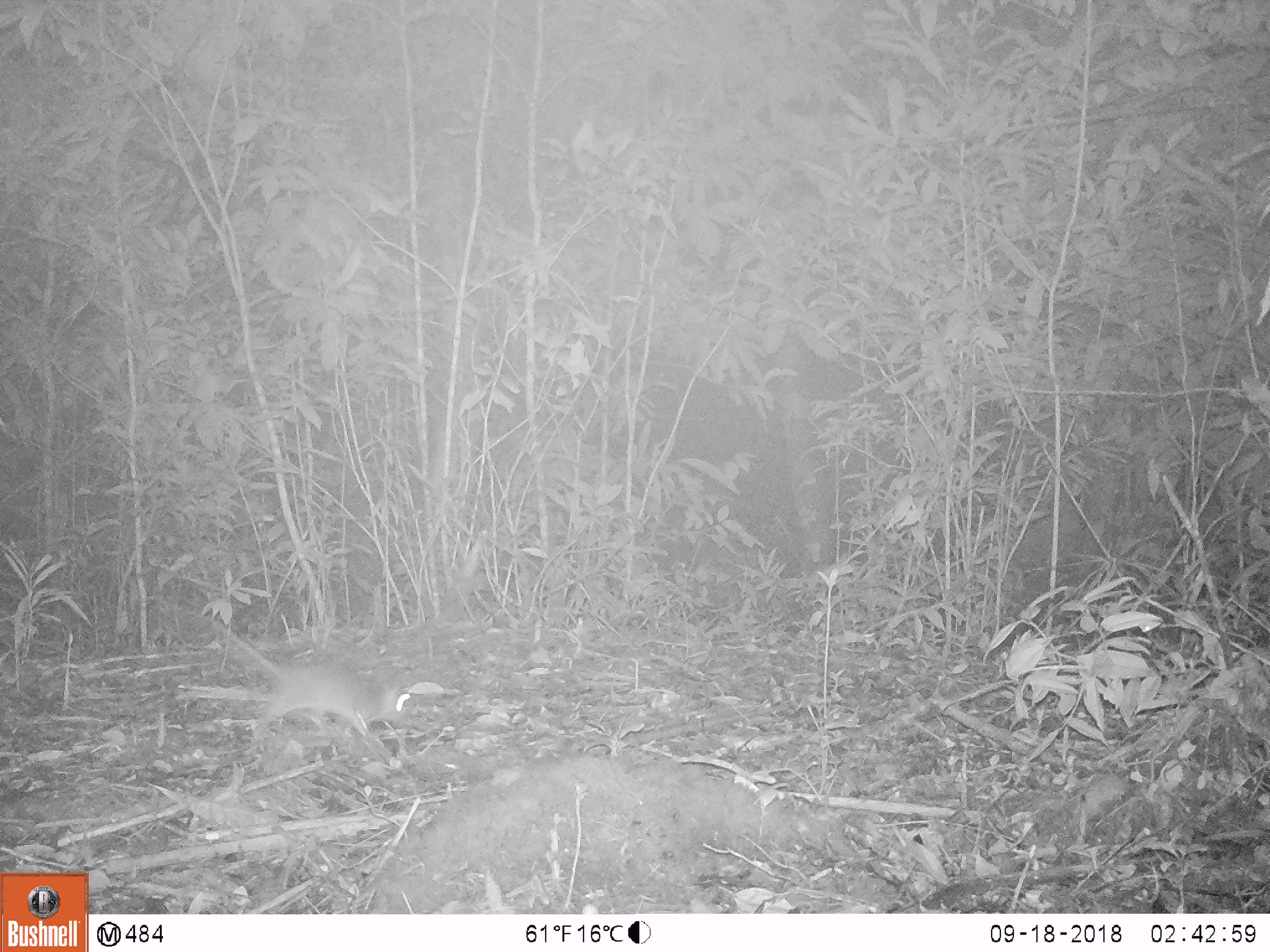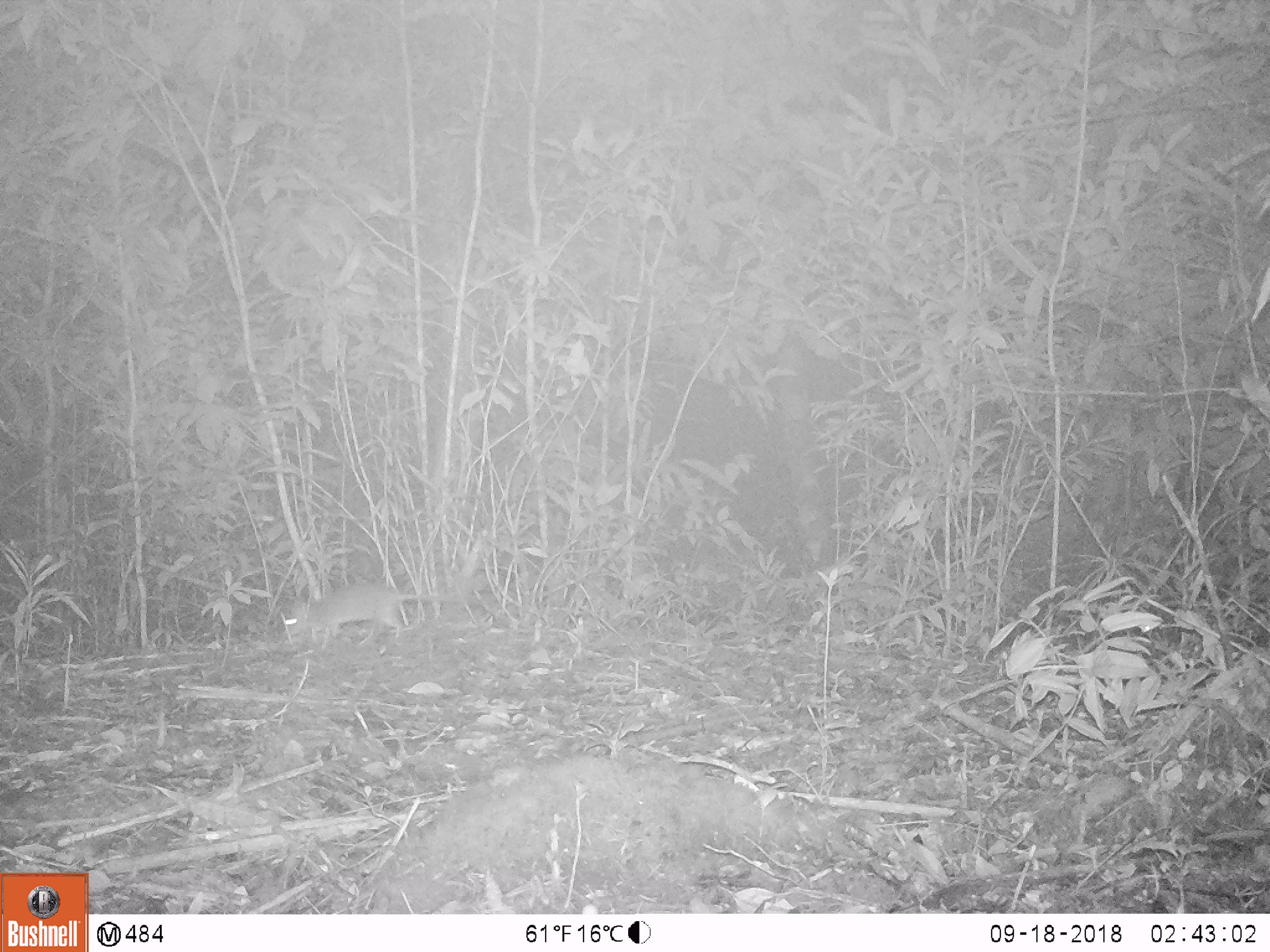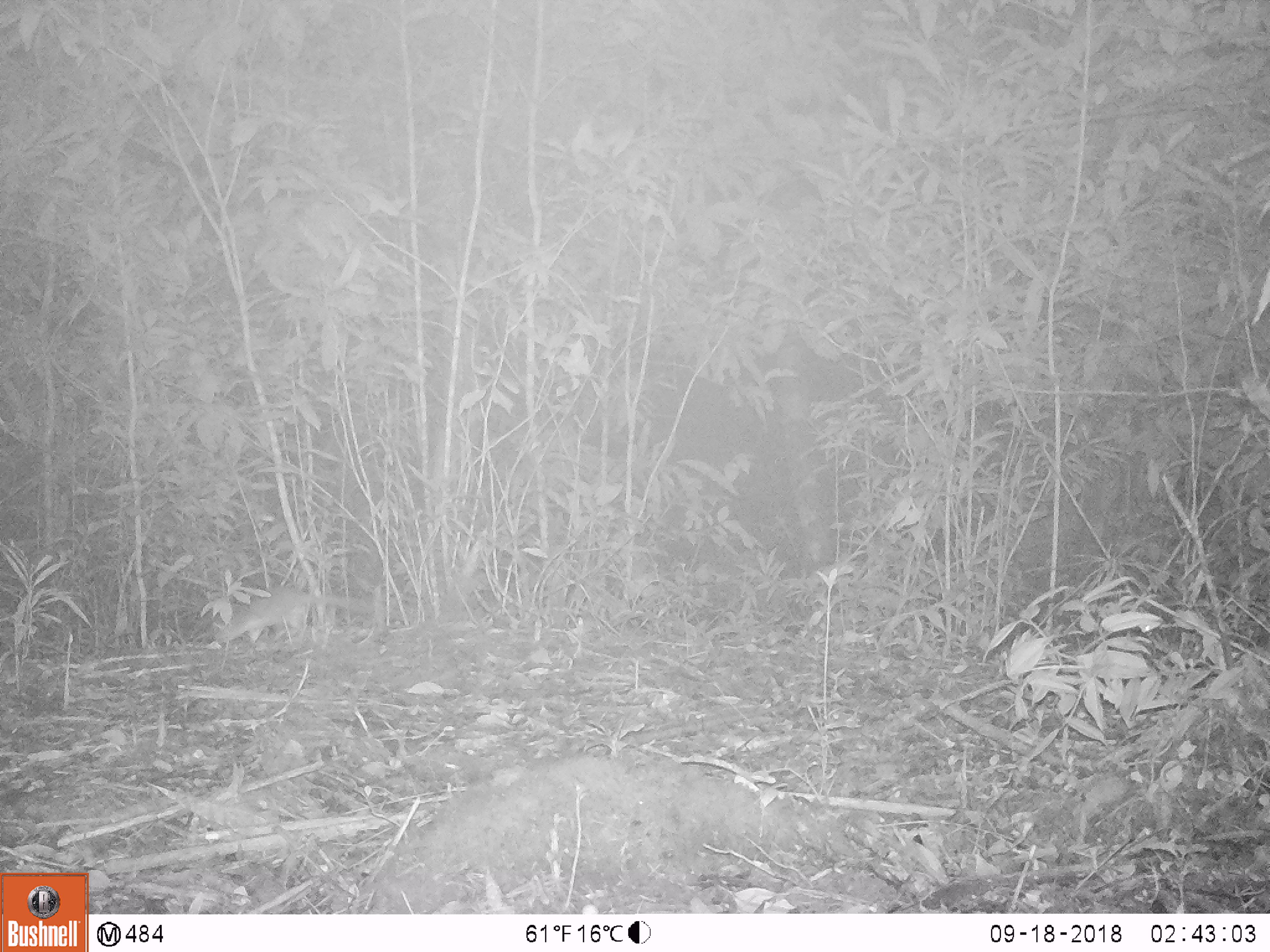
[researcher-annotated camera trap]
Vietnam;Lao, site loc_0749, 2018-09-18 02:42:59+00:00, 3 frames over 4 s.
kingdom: Animalia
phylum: Chordata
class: Mammalia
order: Rodentia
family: Muridae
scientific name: Muridae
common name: old-world mice and rats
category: unidentified murid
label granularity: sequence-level